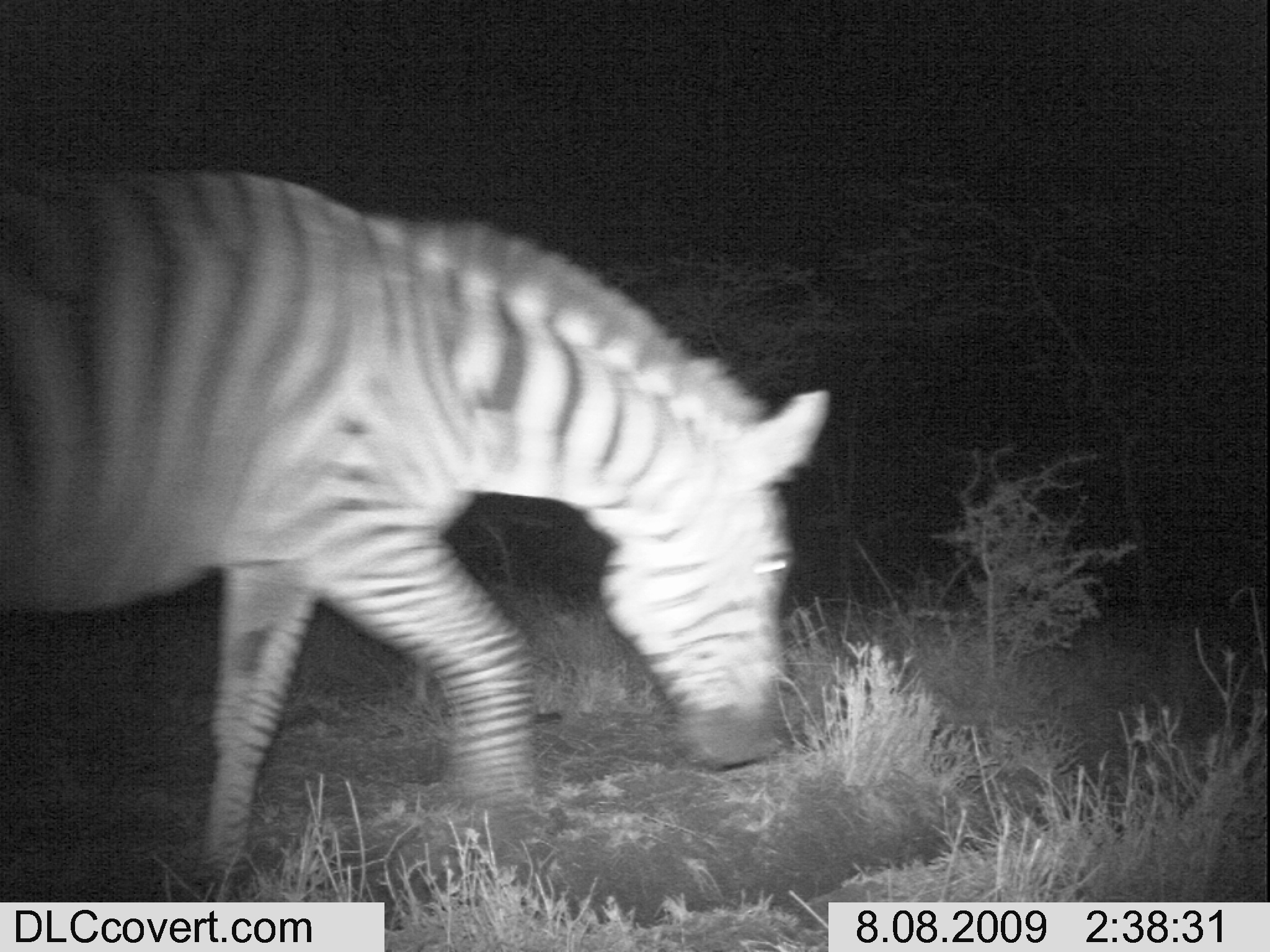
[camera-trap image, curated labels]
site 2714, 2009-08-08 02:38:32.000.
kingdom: Animalia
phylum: Chordata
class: Mammalia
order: Perissodactyla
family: Equidae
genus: Equus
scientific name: Equus quagga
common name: plains zebra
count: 1